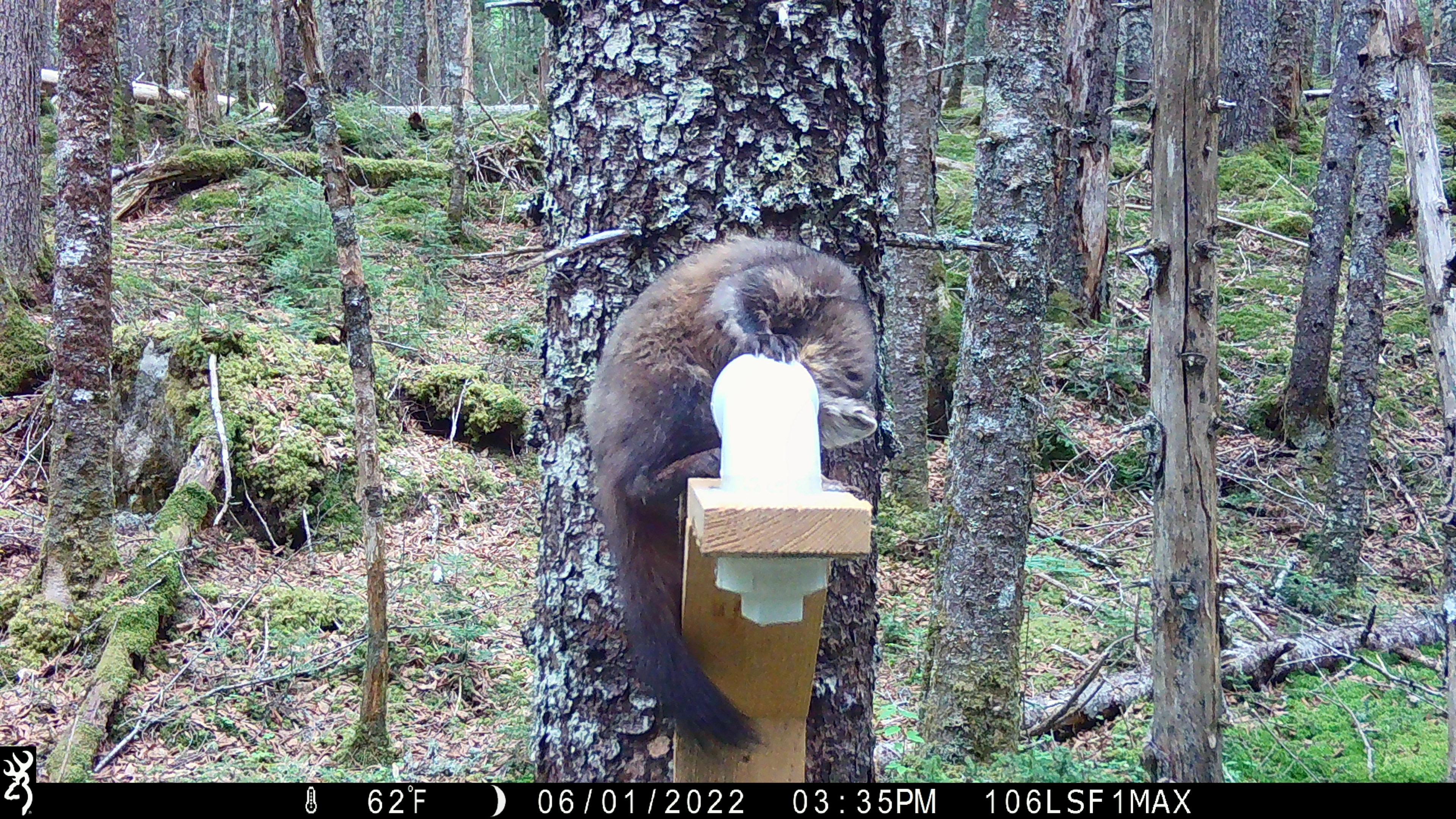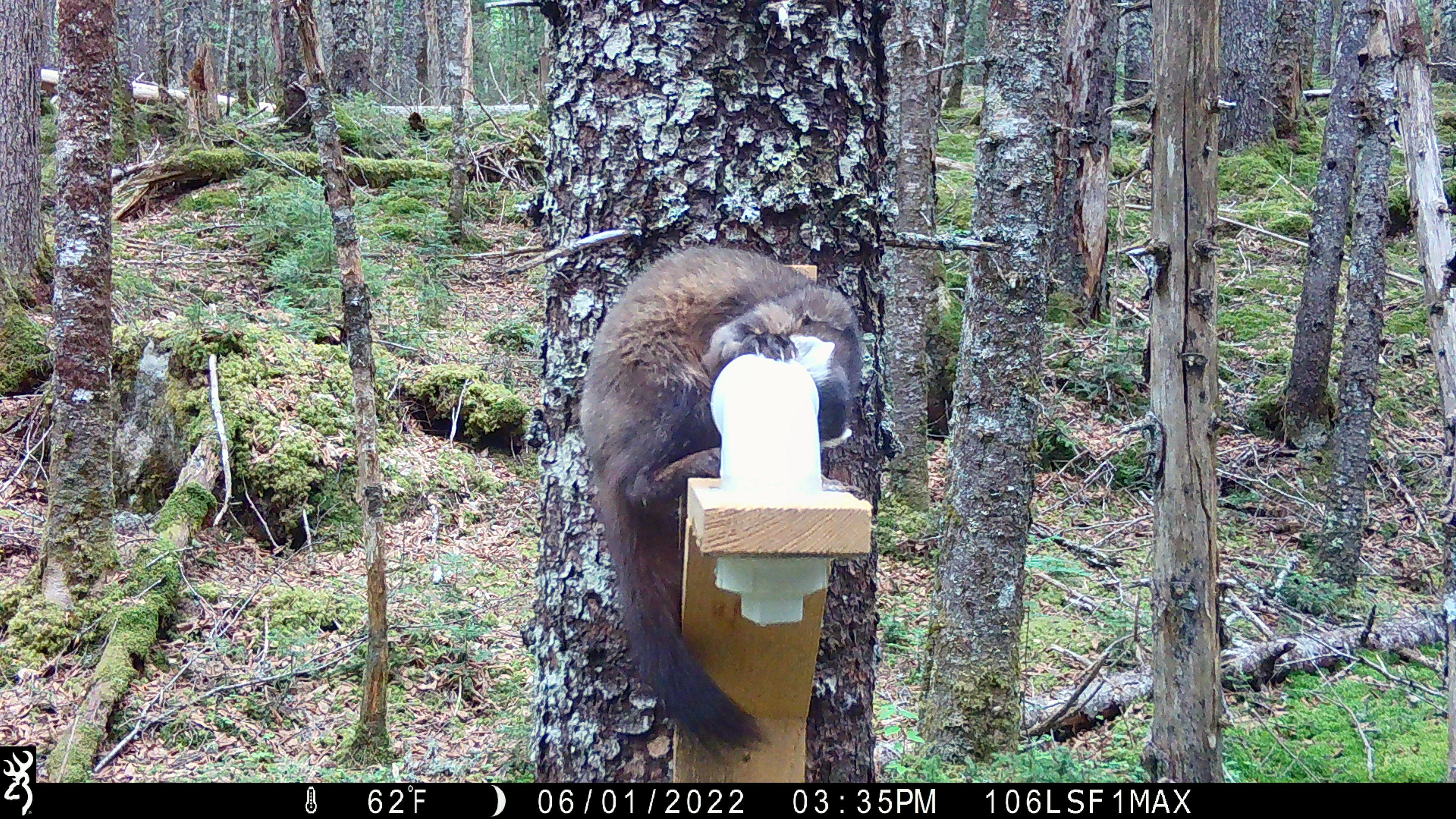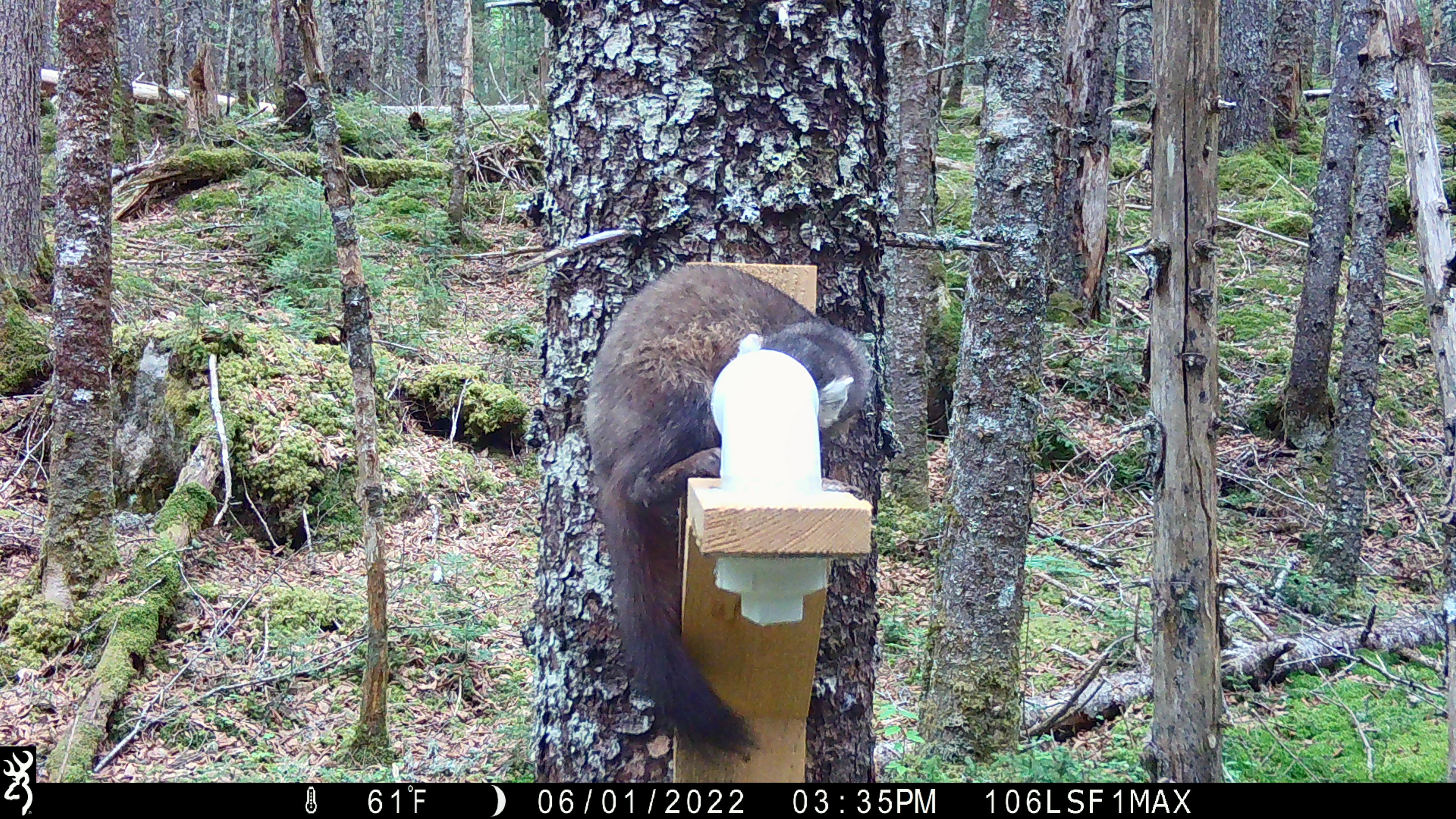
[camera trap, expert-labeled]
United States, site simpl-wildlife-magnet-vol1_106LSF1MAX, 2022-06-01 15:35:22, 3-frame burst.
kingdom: Animalia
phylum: Chordata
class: Mammalia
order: Carnivora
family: Mustelidae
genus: Martes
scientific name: Martes americana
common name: american marten